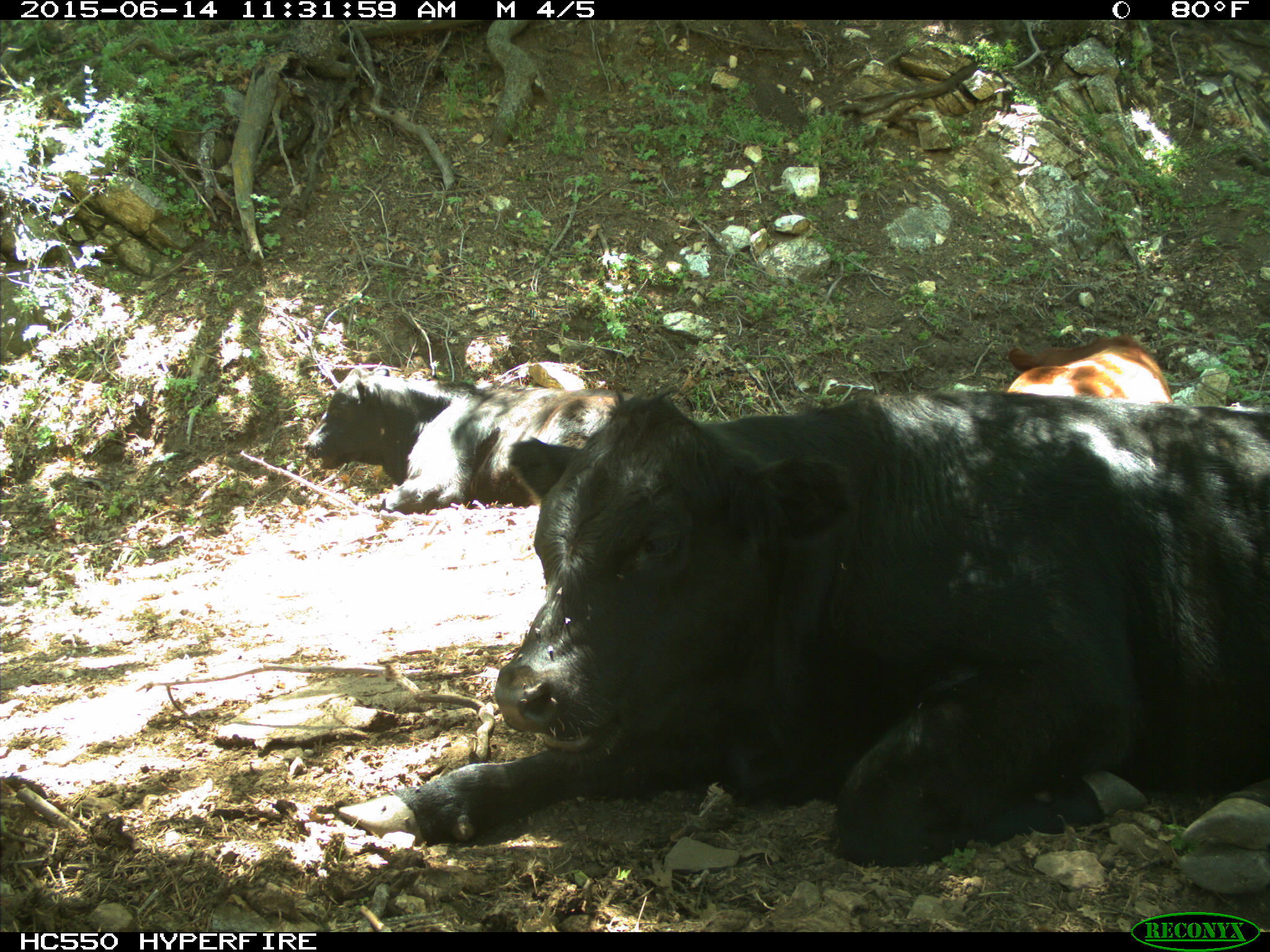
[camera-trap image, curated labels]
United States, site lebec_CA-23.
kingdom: Animalia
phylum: Chordata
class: Mammalia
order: Artiodactyla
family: Bovidae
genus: Bos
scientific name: Bos taurus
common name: domestic cow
Bos taurus (domestic cow).